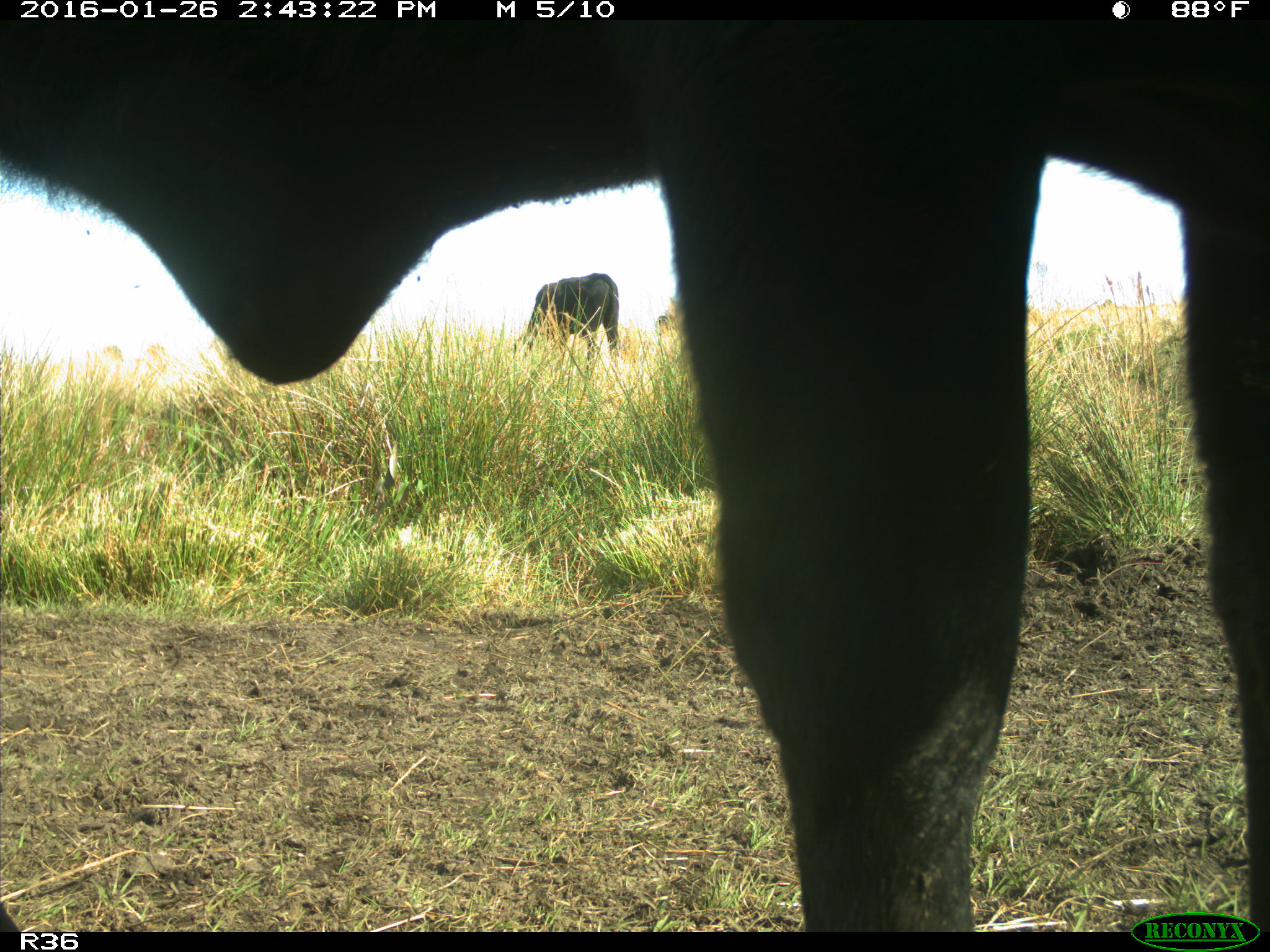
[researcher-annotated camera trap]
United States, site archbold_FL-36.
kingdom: Animalia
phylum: Chordata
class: Mammalia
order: Artiodactyla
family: Bovidae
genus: Bos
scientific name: Bos taurus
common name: domestic cow